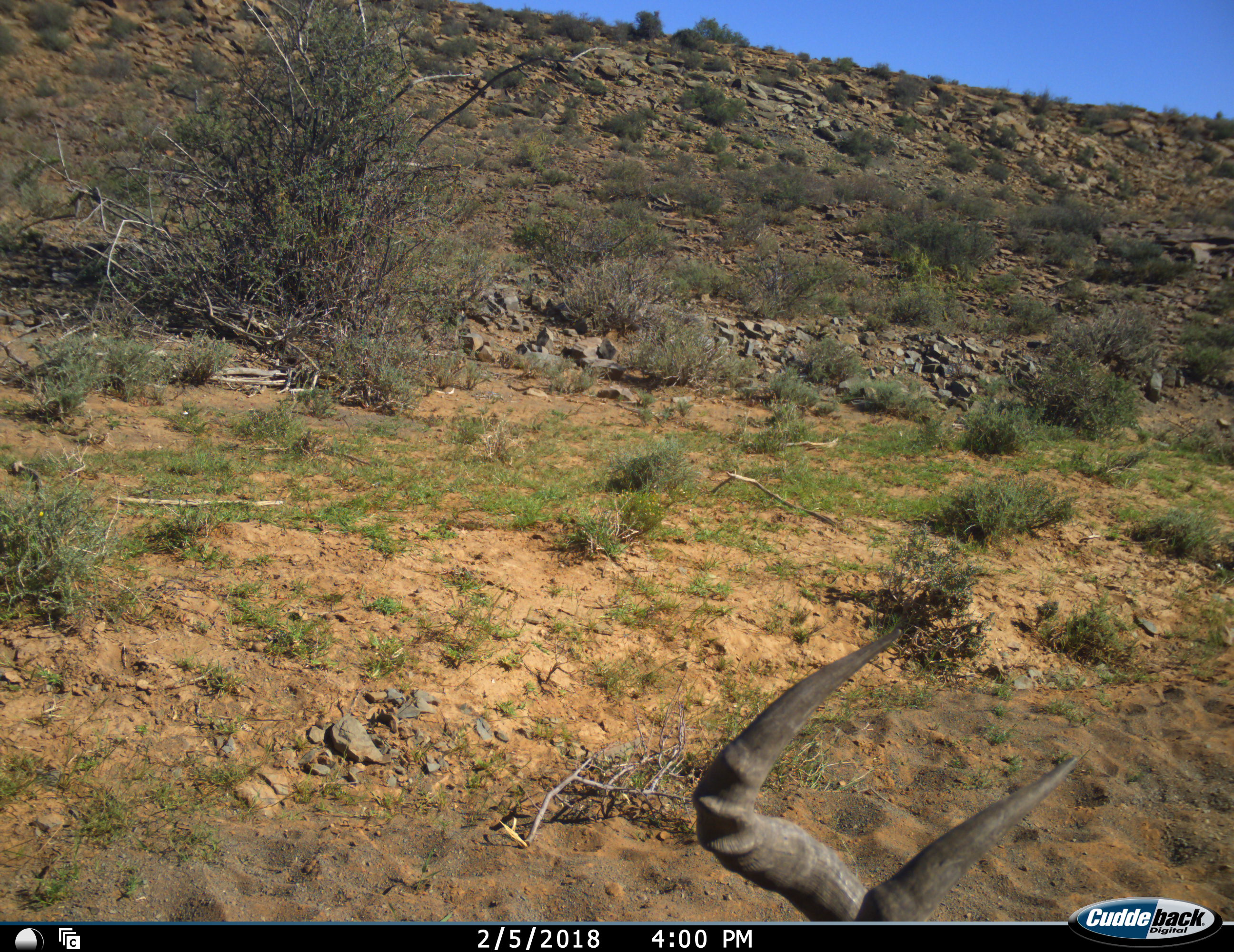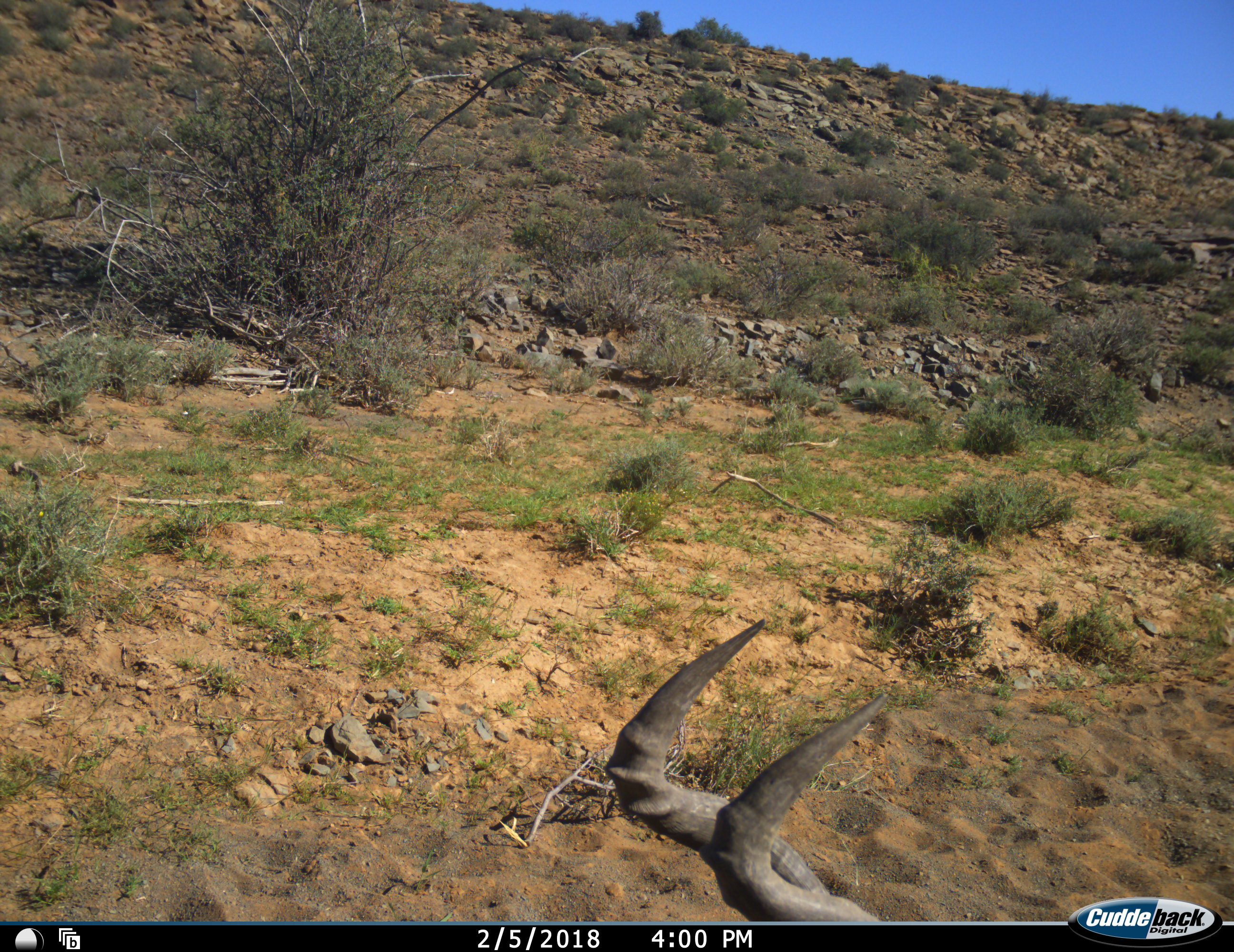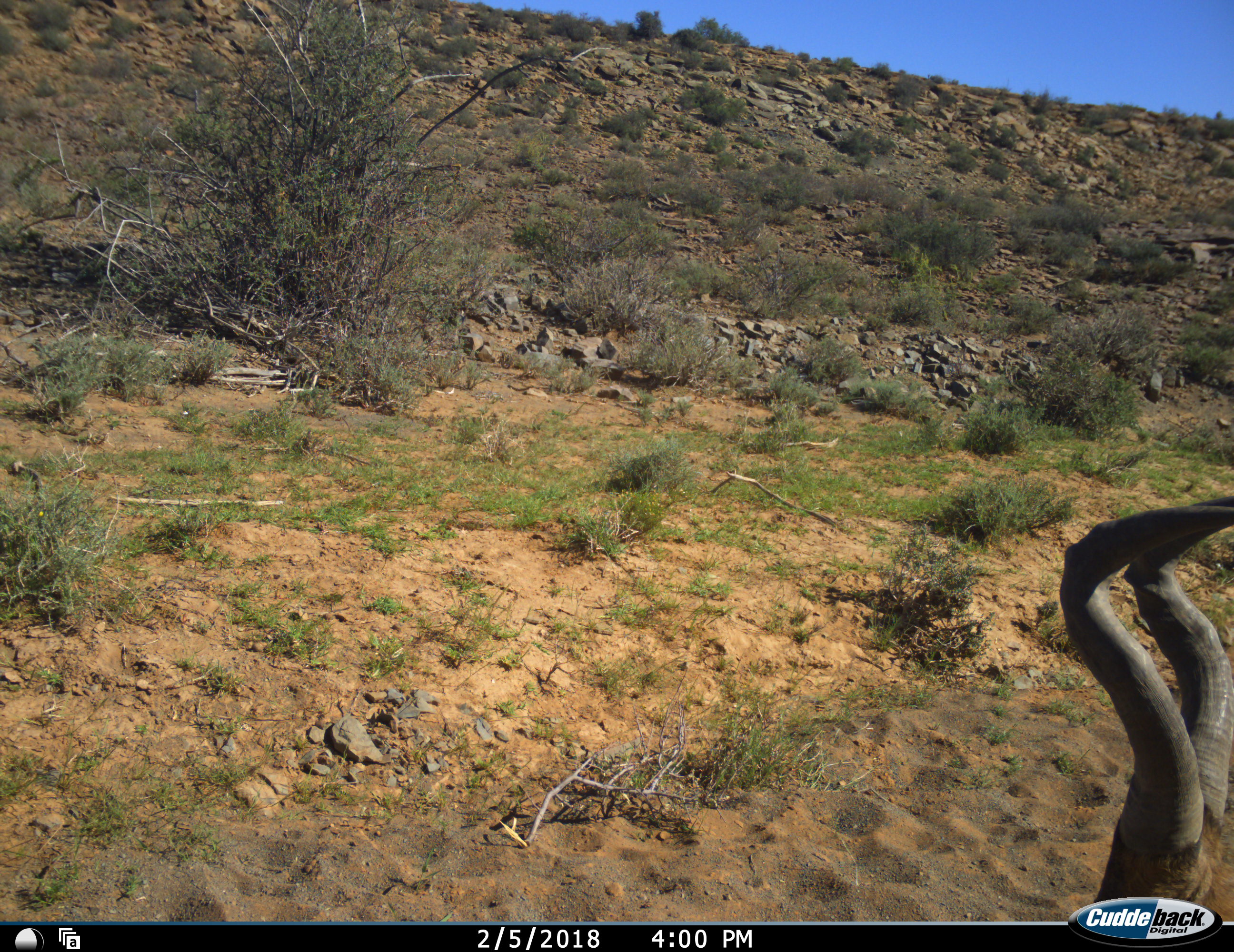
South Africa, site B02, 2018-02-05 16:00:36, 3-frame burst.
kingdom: Animalia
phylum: Chordata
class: Mammalia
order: Artiodactyla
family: Bovidae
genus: Alcelaphus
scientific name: Alcelaphus buselaphus caama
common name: red hartebeest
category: hartebeestred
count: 1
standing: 44%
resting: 33%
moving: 22%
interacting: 0%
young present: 0%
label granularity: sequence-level